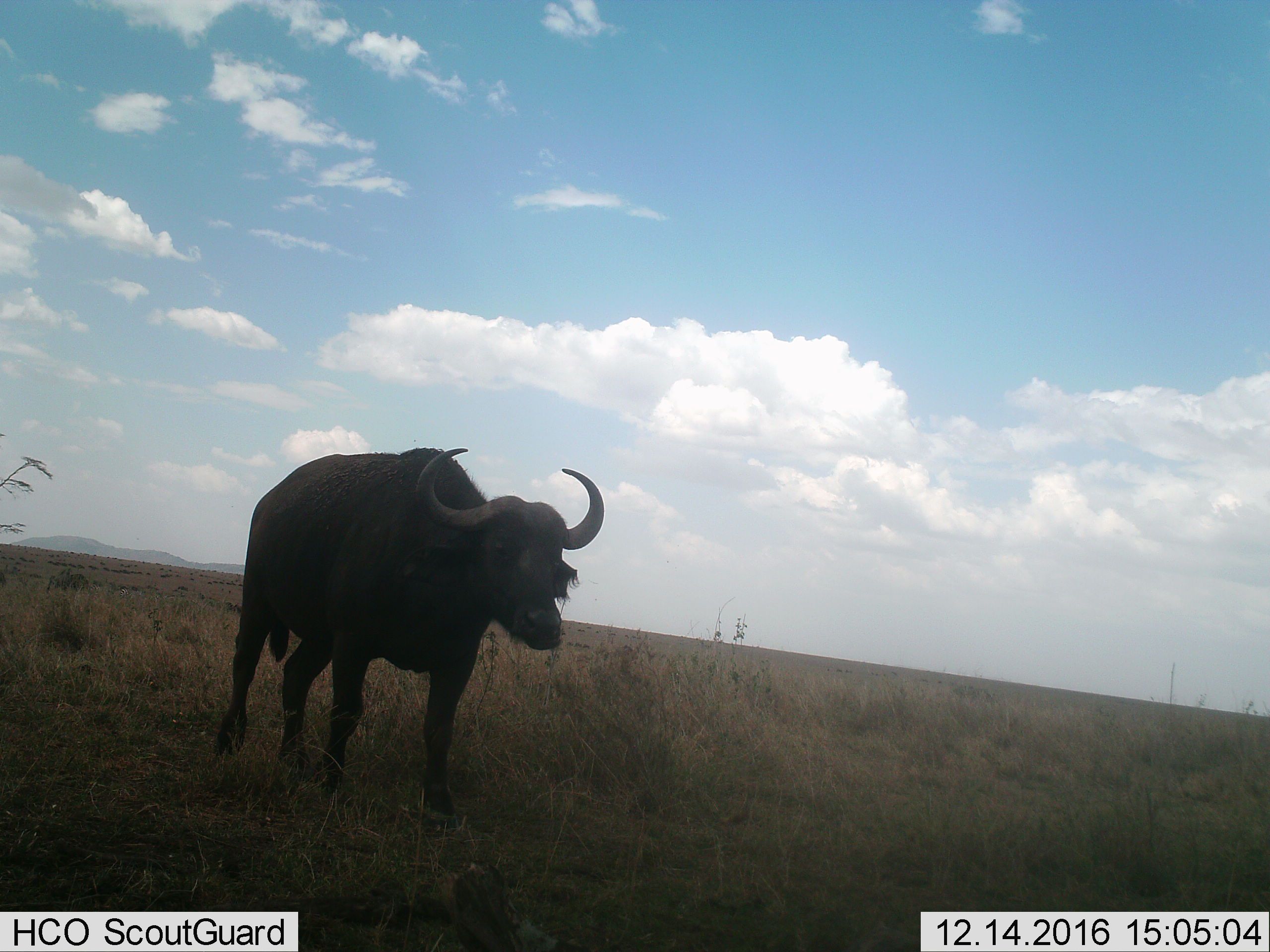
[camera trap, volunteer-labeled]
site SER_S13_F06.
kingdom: Animalia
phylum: Chordata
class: Mammalia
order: Artiodactyla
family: Bovidae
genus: Syncerus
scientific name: Syncerus caffer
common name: african buffalo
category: buffalo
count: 1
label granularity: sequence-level